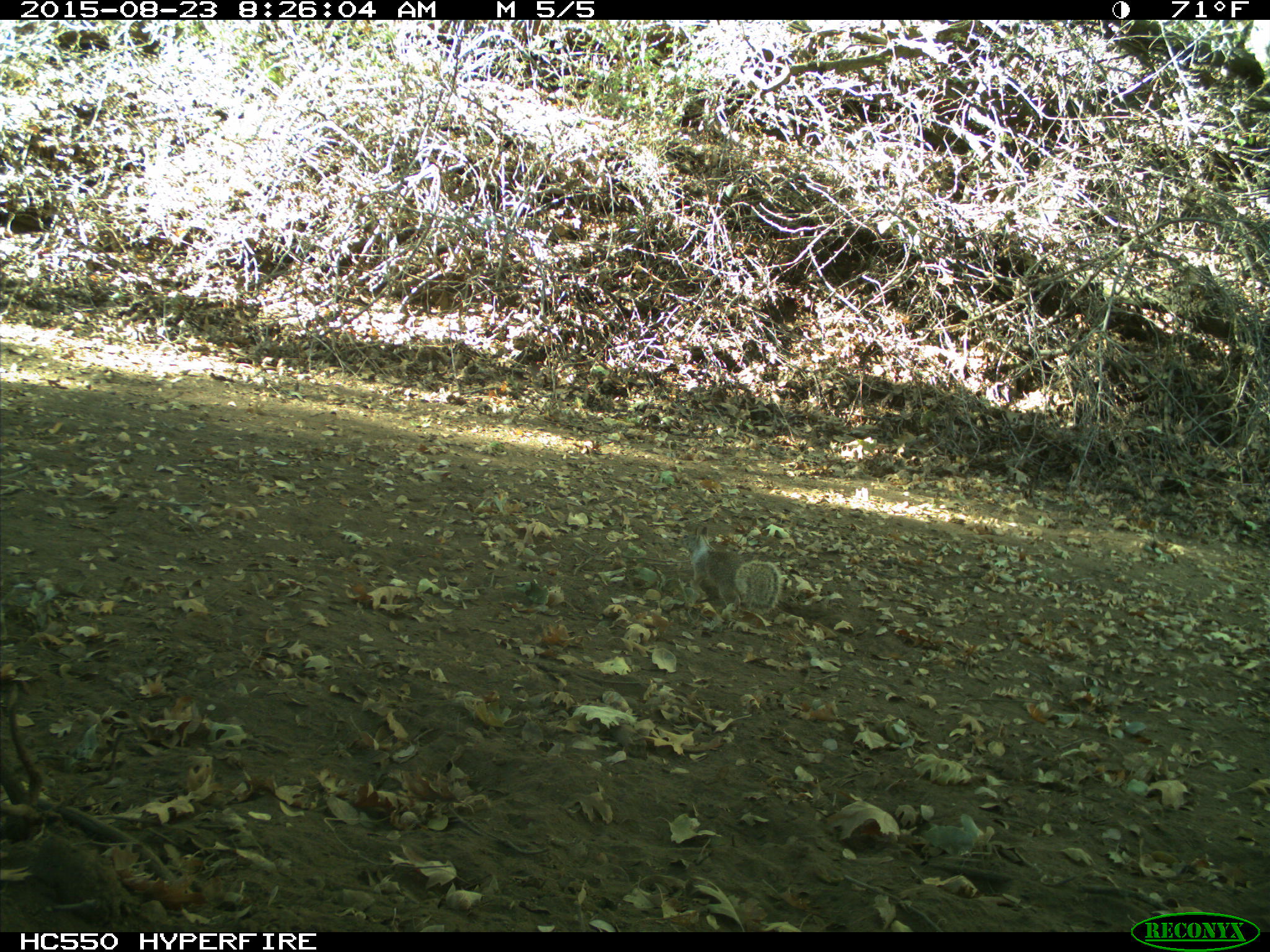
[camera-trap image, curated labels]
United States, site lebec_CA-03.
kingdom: Animalia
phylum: Chordata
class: Mammalia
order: Rodentia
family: Sciuridae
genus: Otospermophilus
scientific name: Otospermophilus beecheyi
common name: california ground squirrel